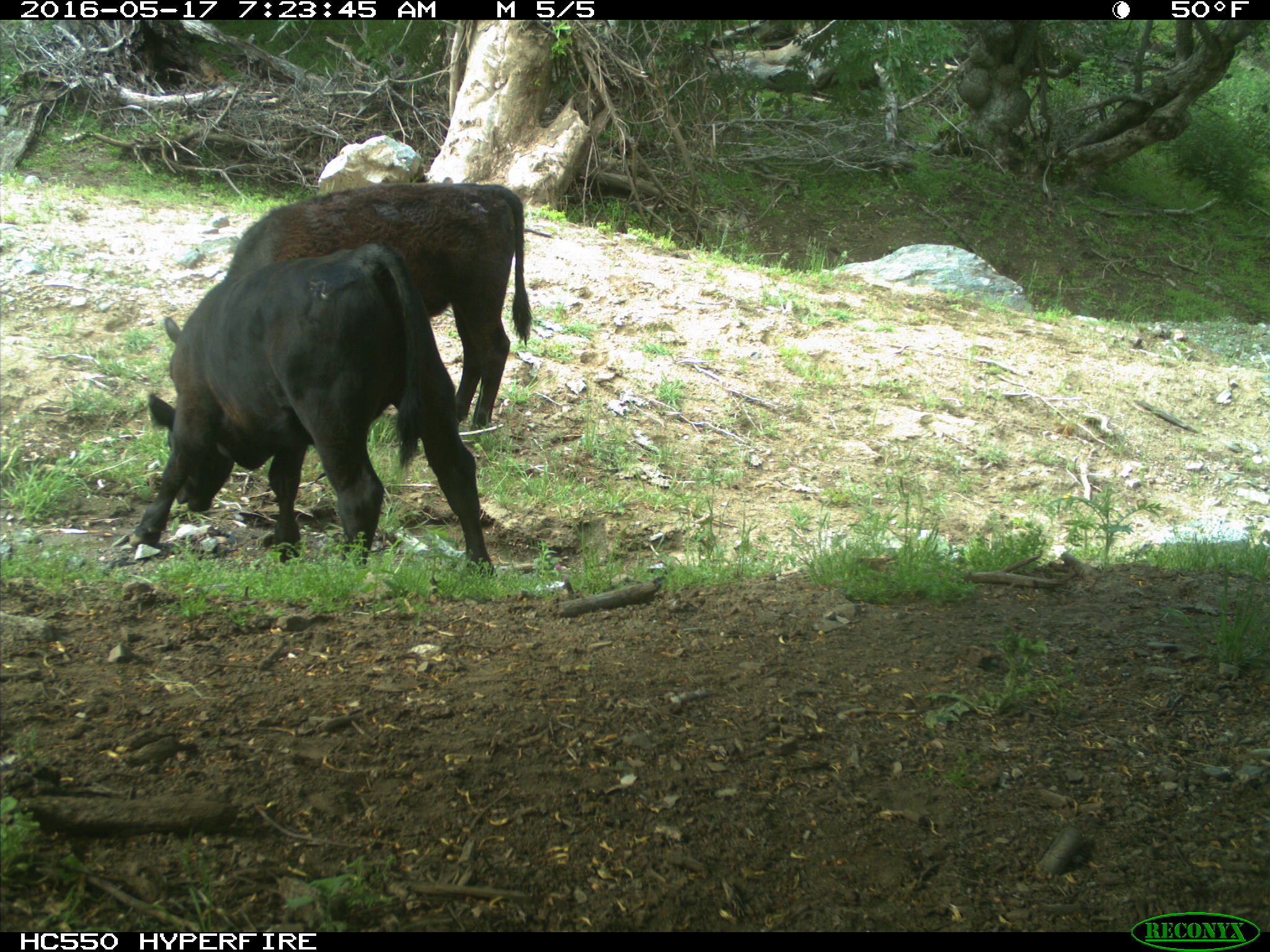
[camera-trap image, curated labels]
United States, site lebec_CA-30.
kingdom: Animalia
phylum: Chordata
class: Mammalia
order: Artiodactyla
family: Bovidae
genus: Bos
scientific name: Bos taurus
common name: domestic cow